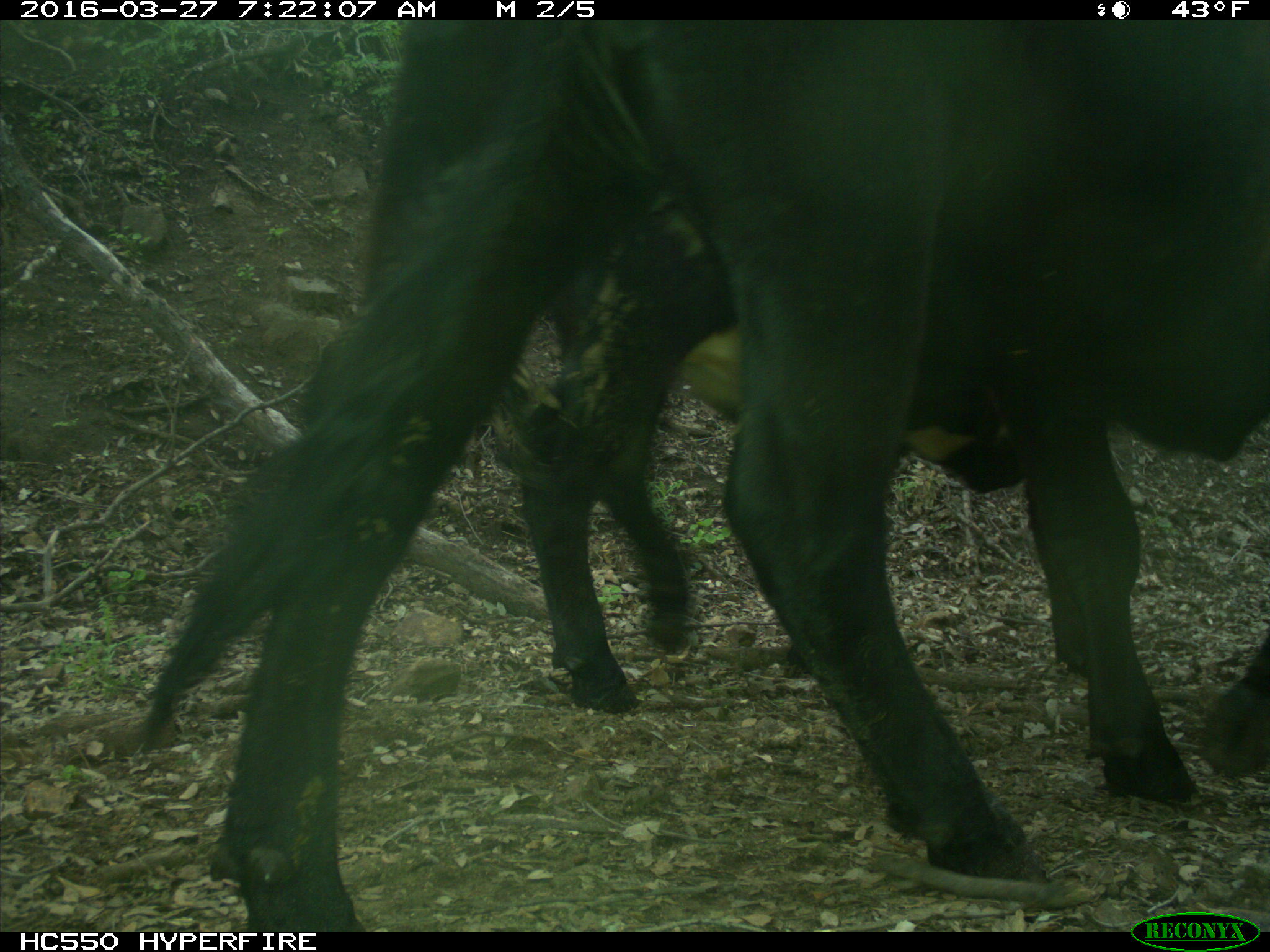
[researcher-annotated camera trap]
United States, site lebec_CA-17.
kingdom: Animalia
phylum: Chordata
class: Mammalia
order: Artiodactyla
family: Bovidae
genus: Bos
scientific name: Bos taurus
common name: domestic cow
Bos taurus (domestic cow).